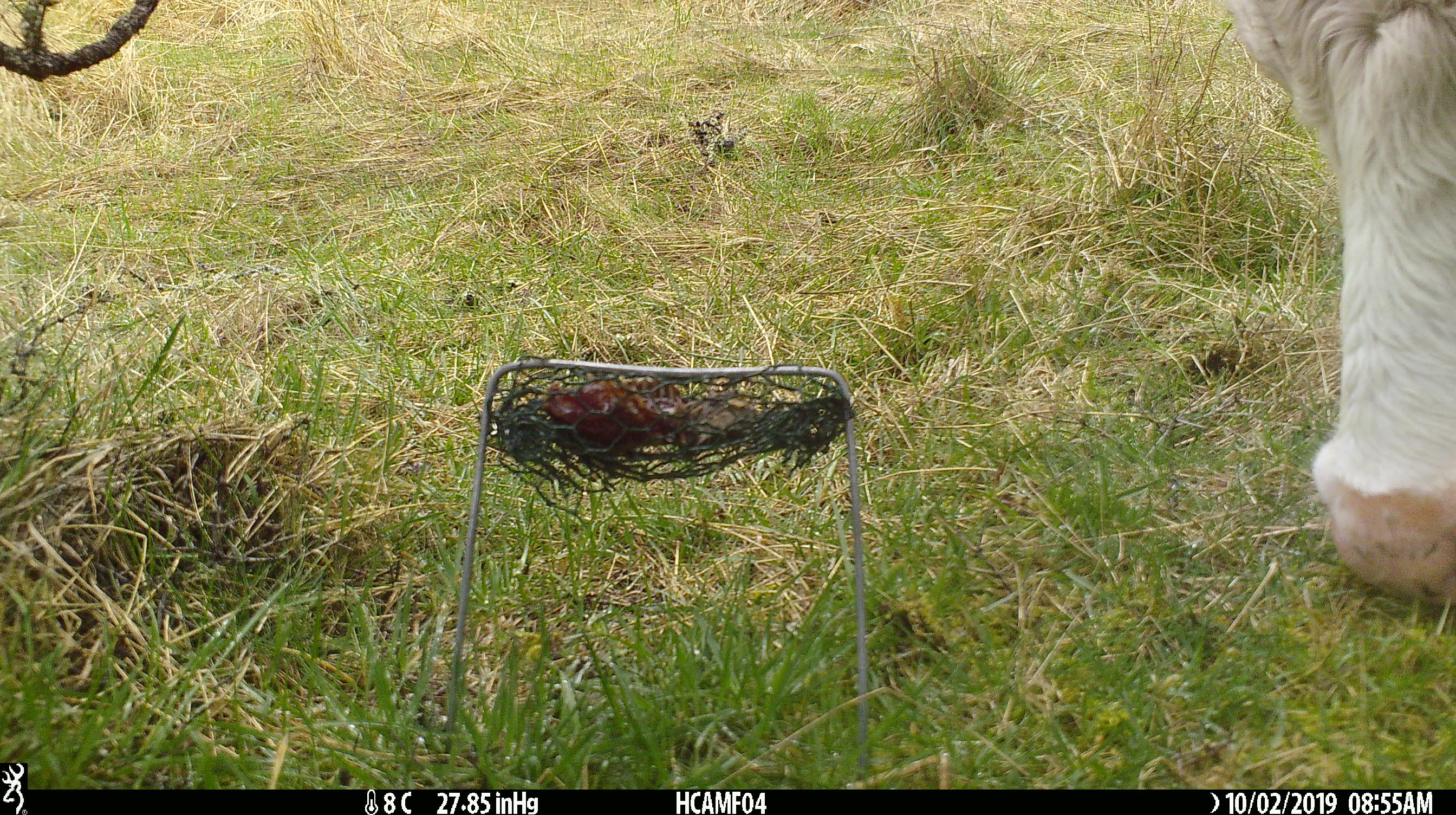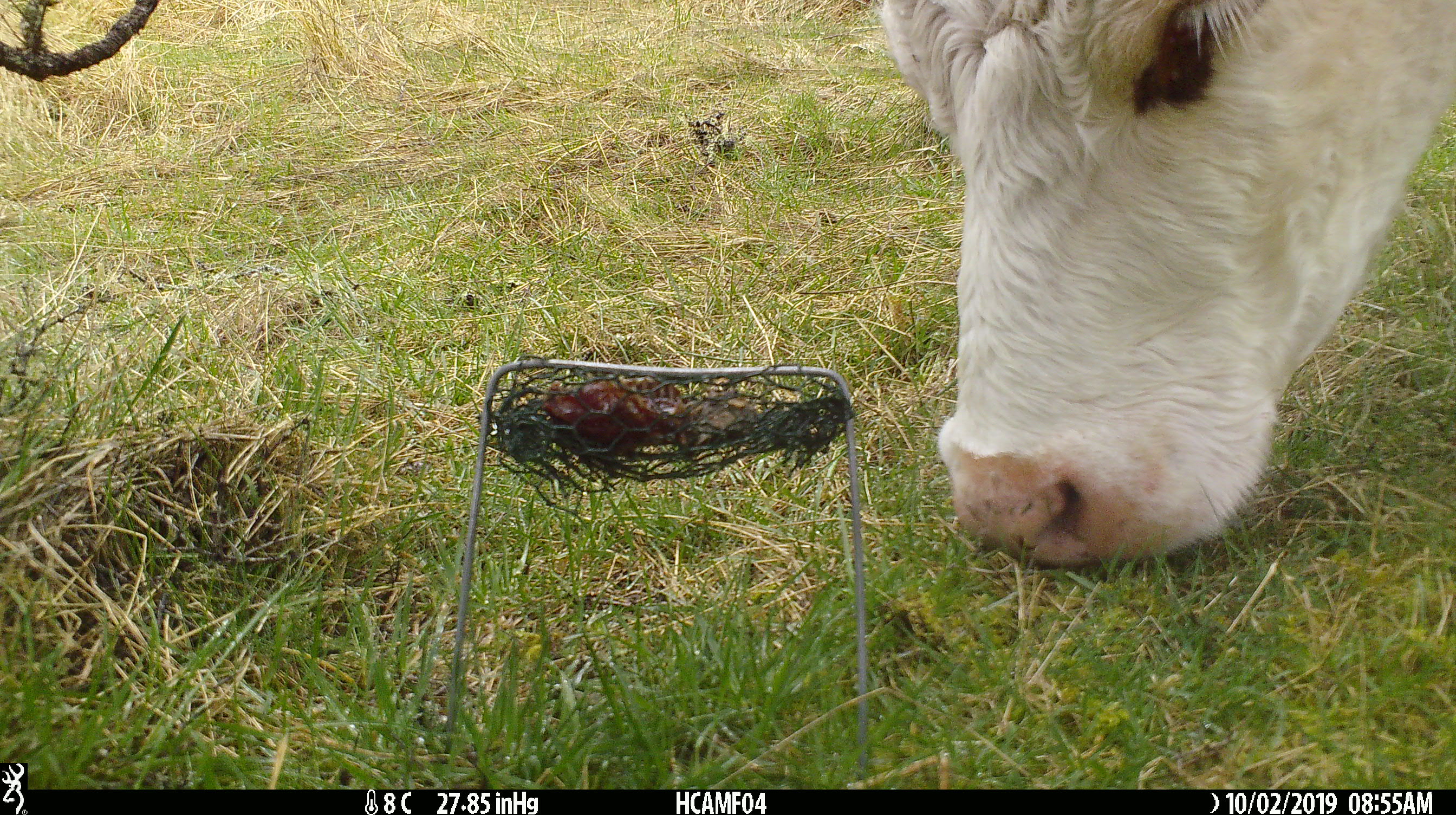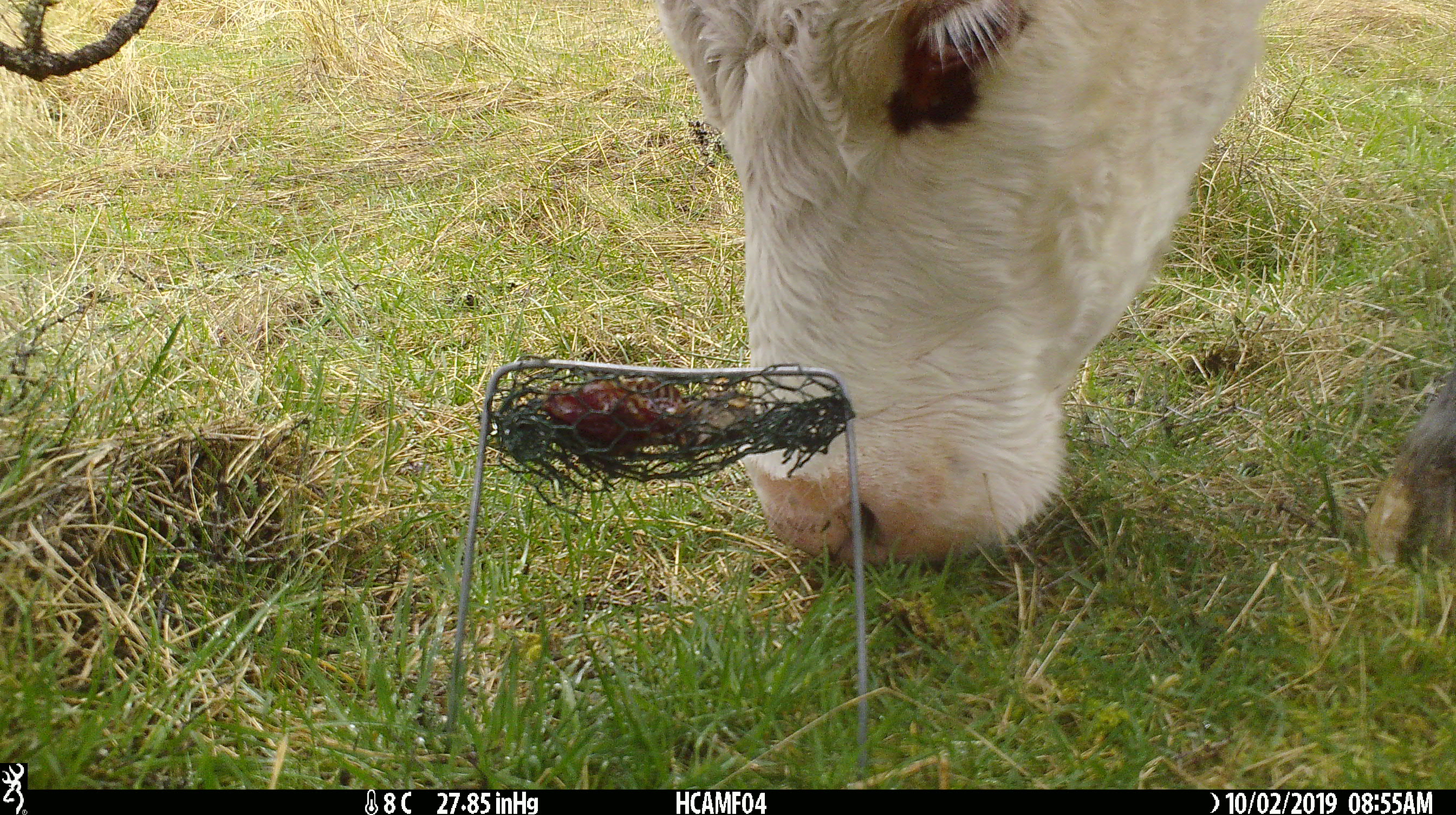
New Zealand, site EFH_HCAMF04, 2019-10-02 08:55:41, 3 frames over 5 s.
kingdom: Animalia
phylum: Chordata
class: Mammalia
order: Artiodactyla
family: Bovidae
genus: Bos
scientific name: Bos taurus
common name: domestic cow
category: cow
Cow (domestic cow) (Bos taurus).